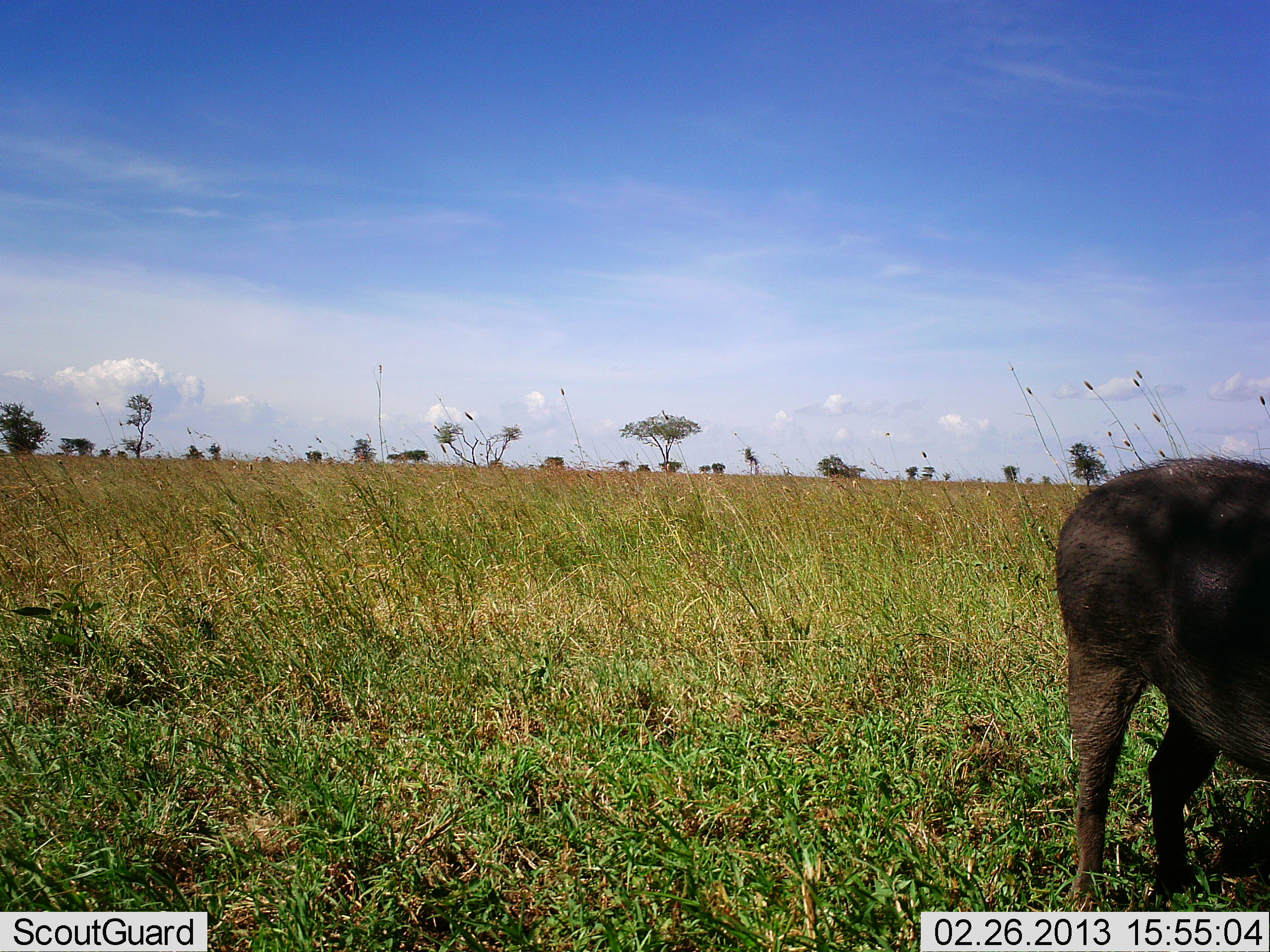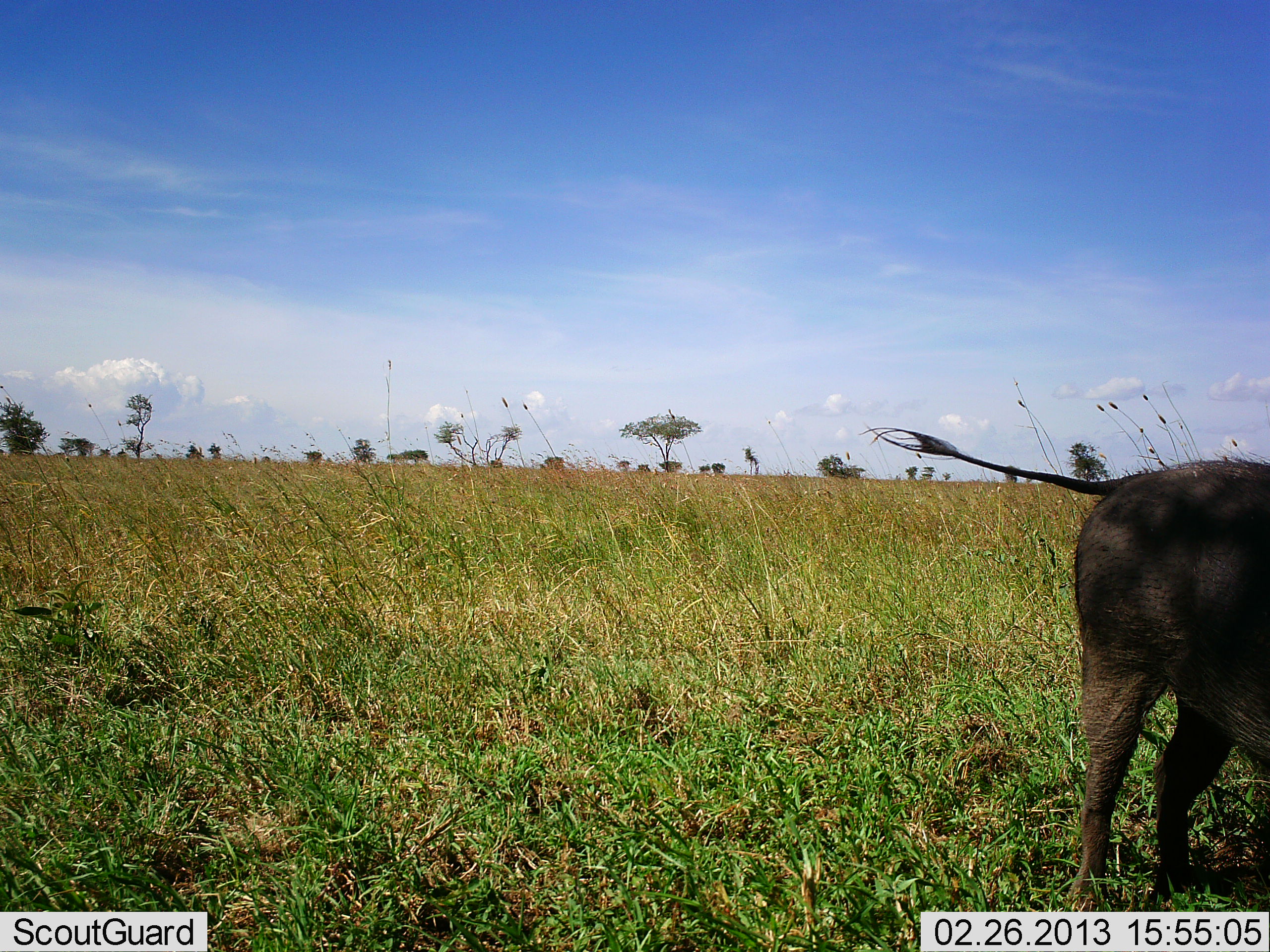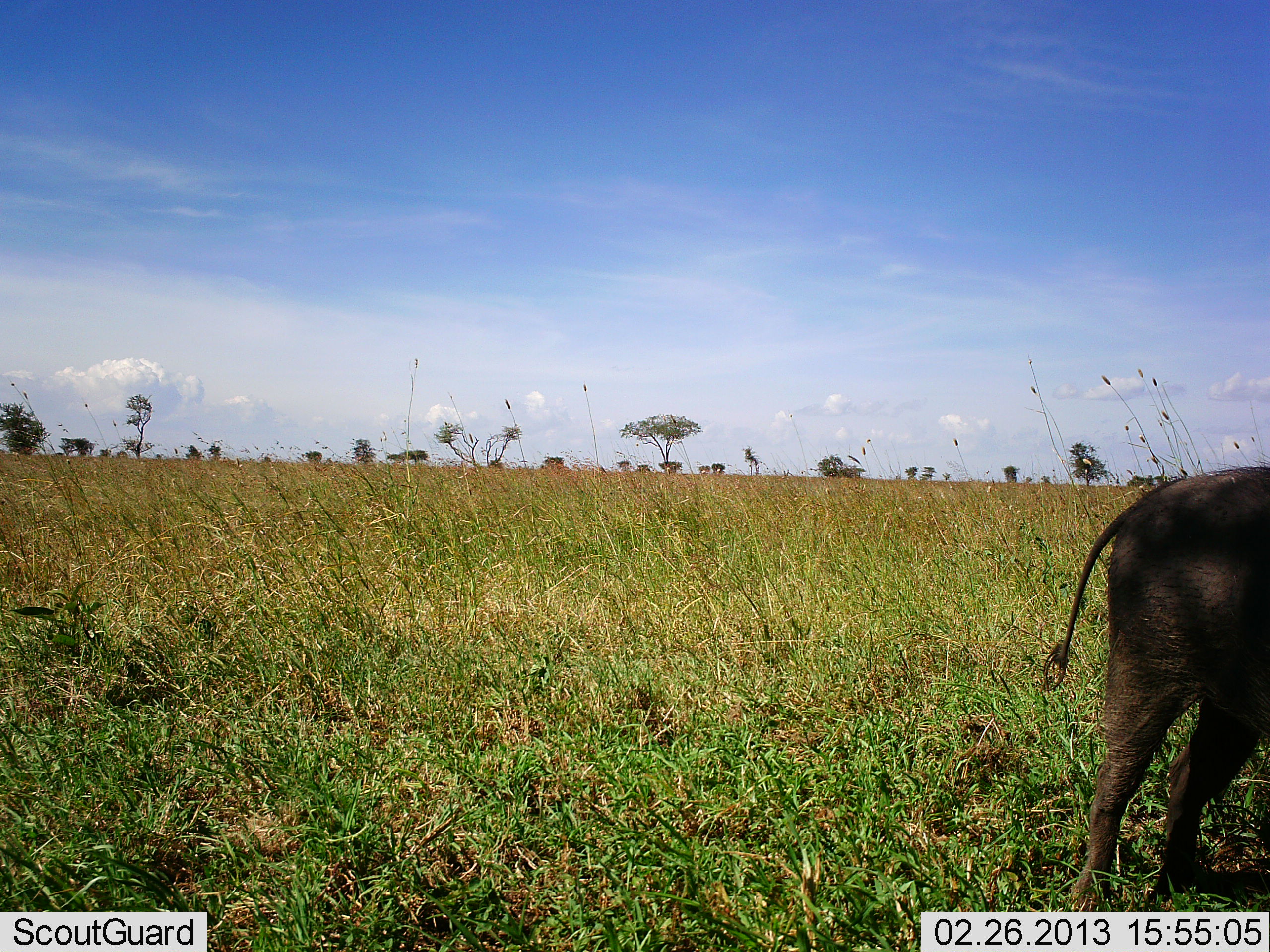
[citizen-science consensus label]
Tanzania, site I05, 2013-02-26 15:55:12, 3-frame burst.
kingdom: Animalia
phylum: Chordata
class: Mammalia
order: Artiodactyla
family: Suidae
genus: Phacochoerus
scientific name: Phacochoerus africanus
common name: warthog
Warthog (Phacochoerus africanus), count 1. Behavior (volunteer vote fractions): standing 68%, resting 0%, moving 11%, interacting 0%. Young present (vote fraction): 0%. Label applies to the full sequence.